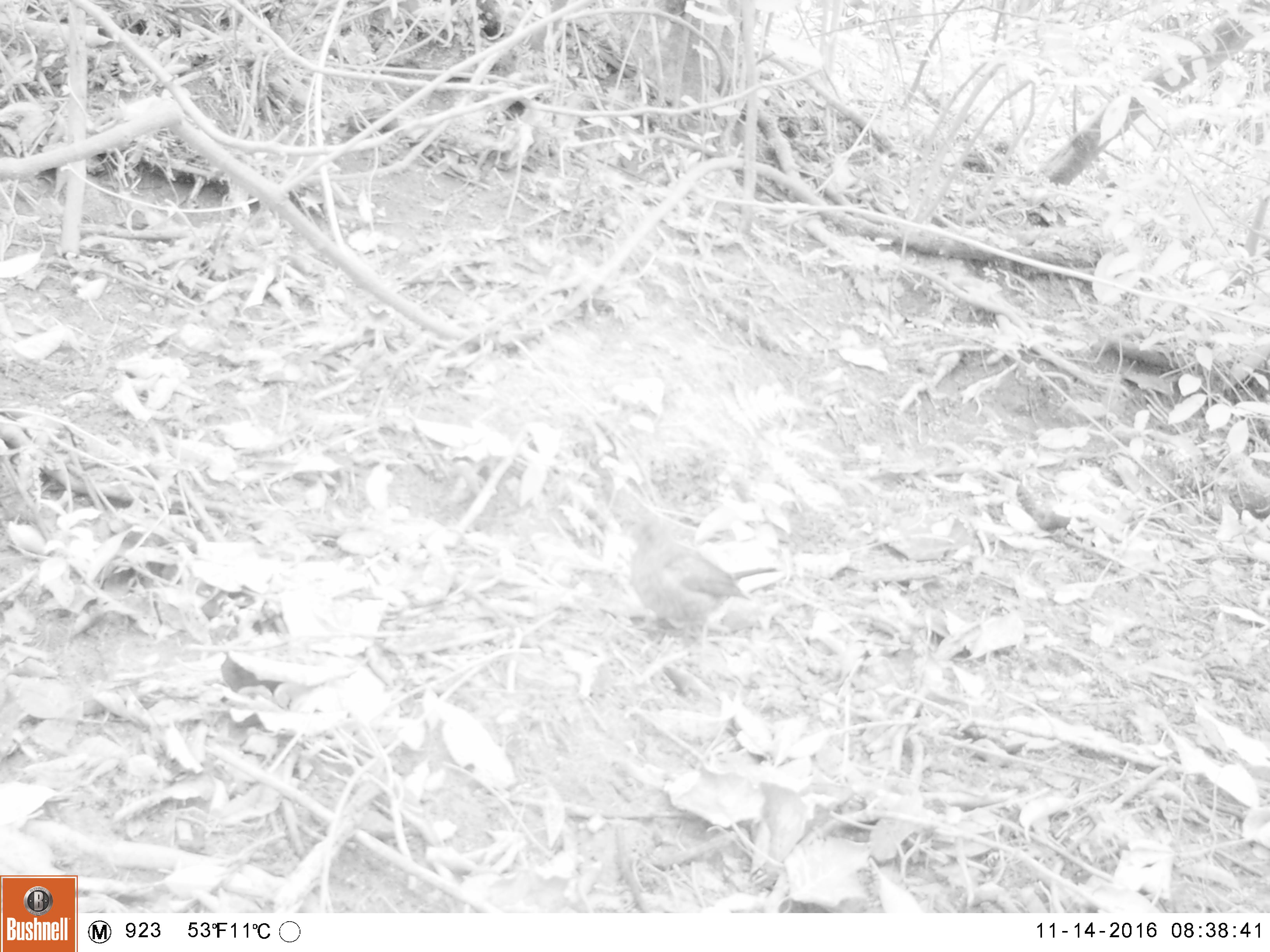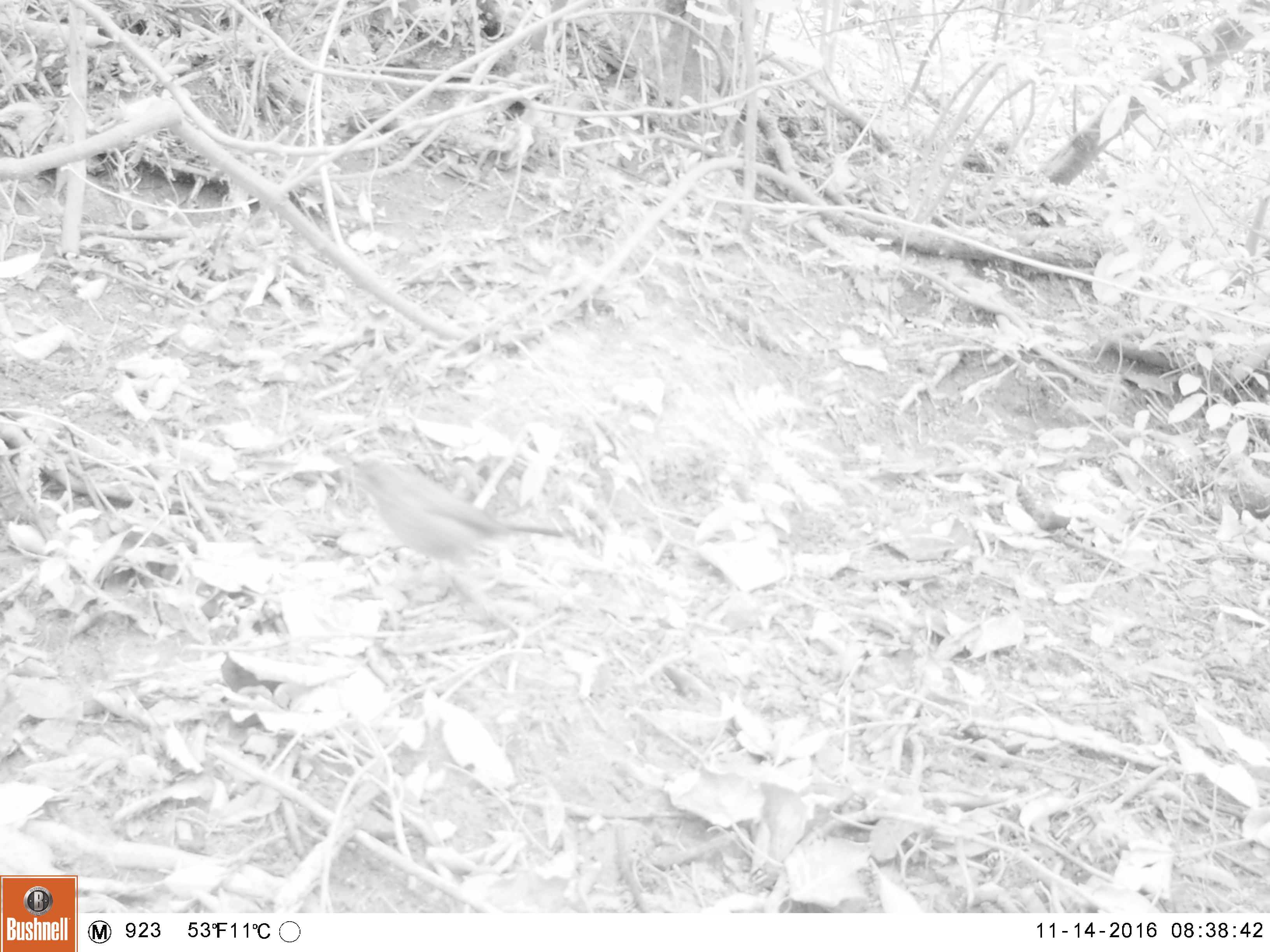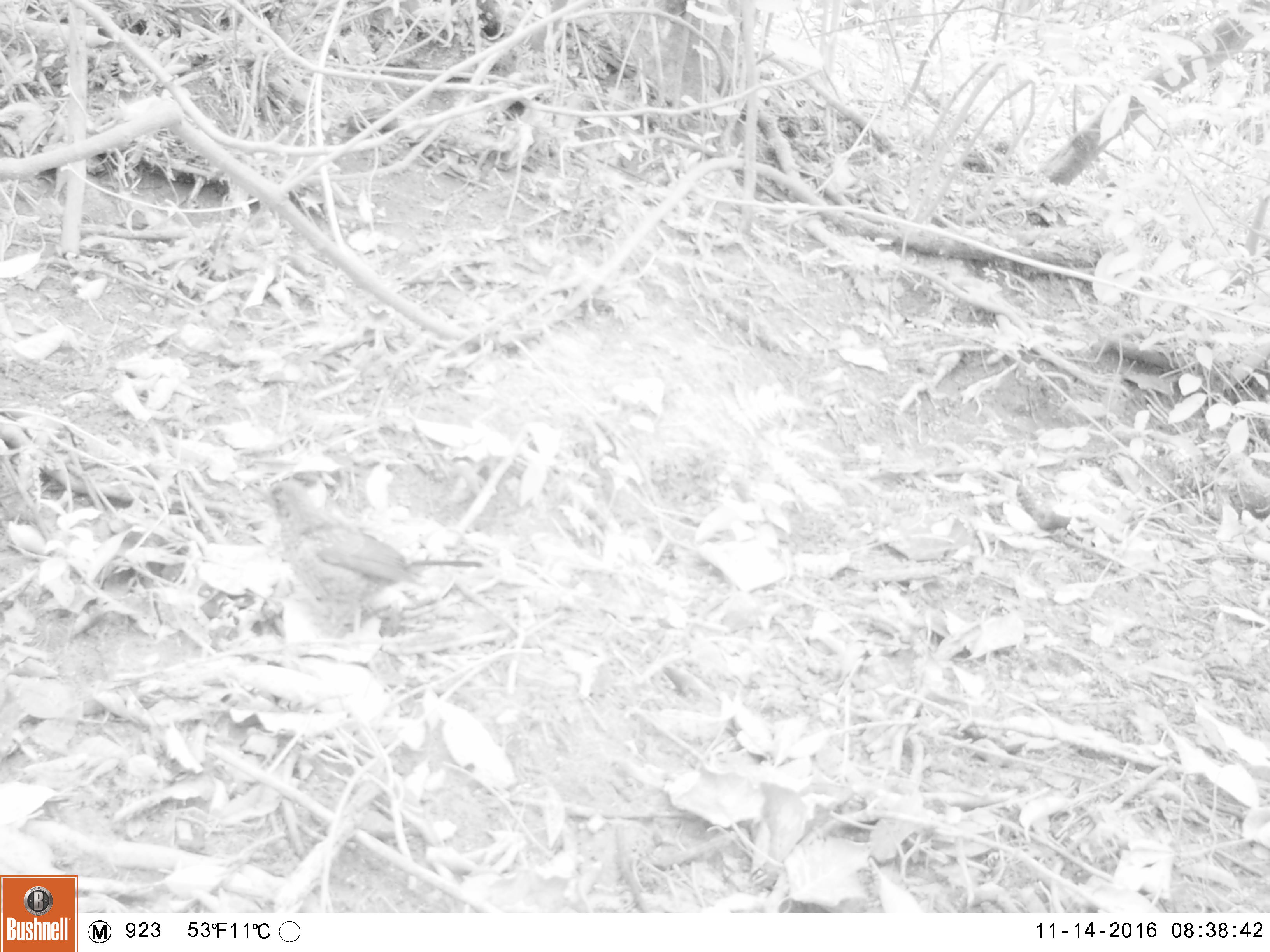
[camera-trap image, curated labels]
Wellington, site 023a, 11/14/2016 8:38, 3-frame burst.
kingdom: Animalia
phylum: Chordata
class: Aves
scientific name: Aves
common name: bird